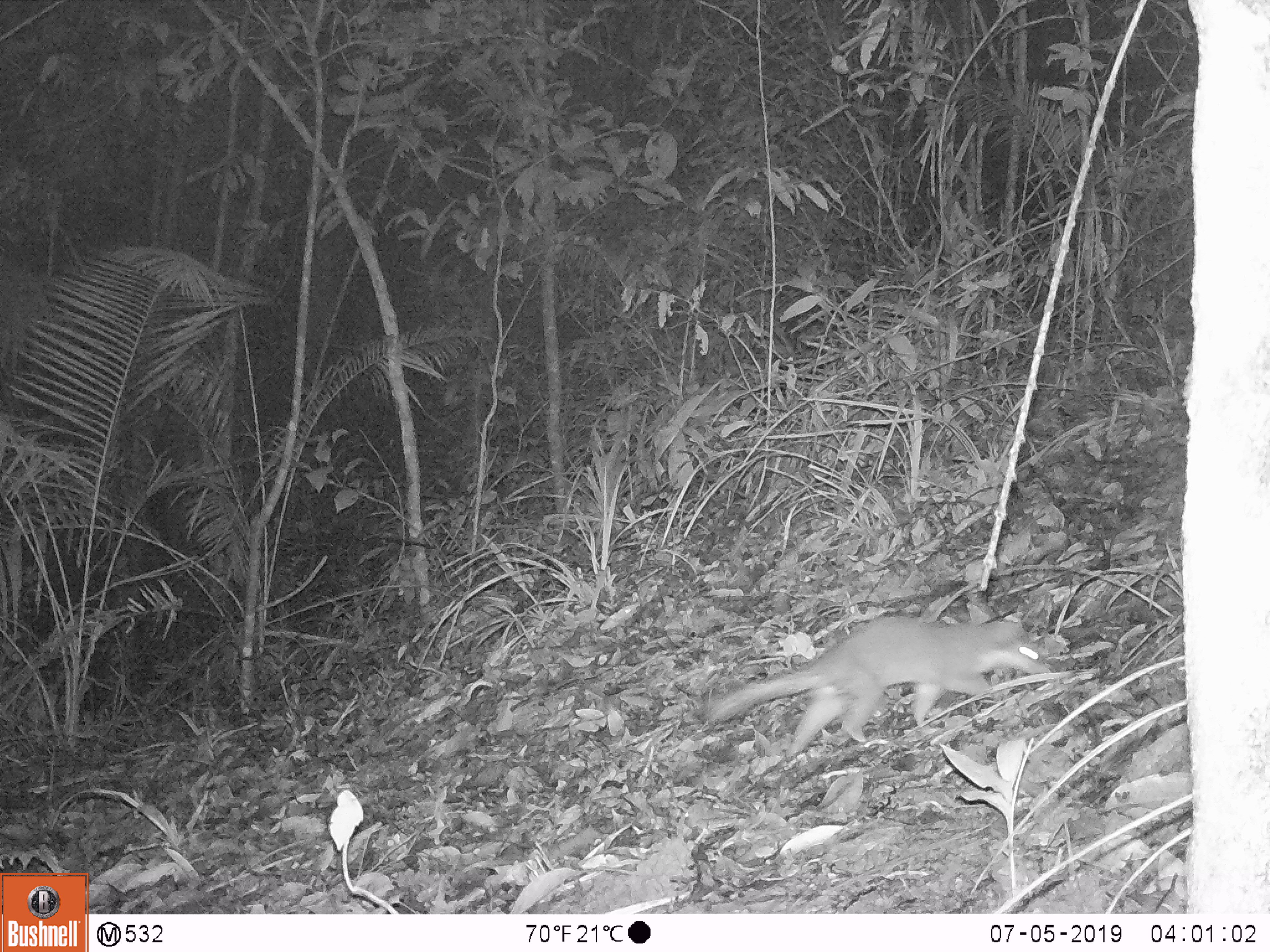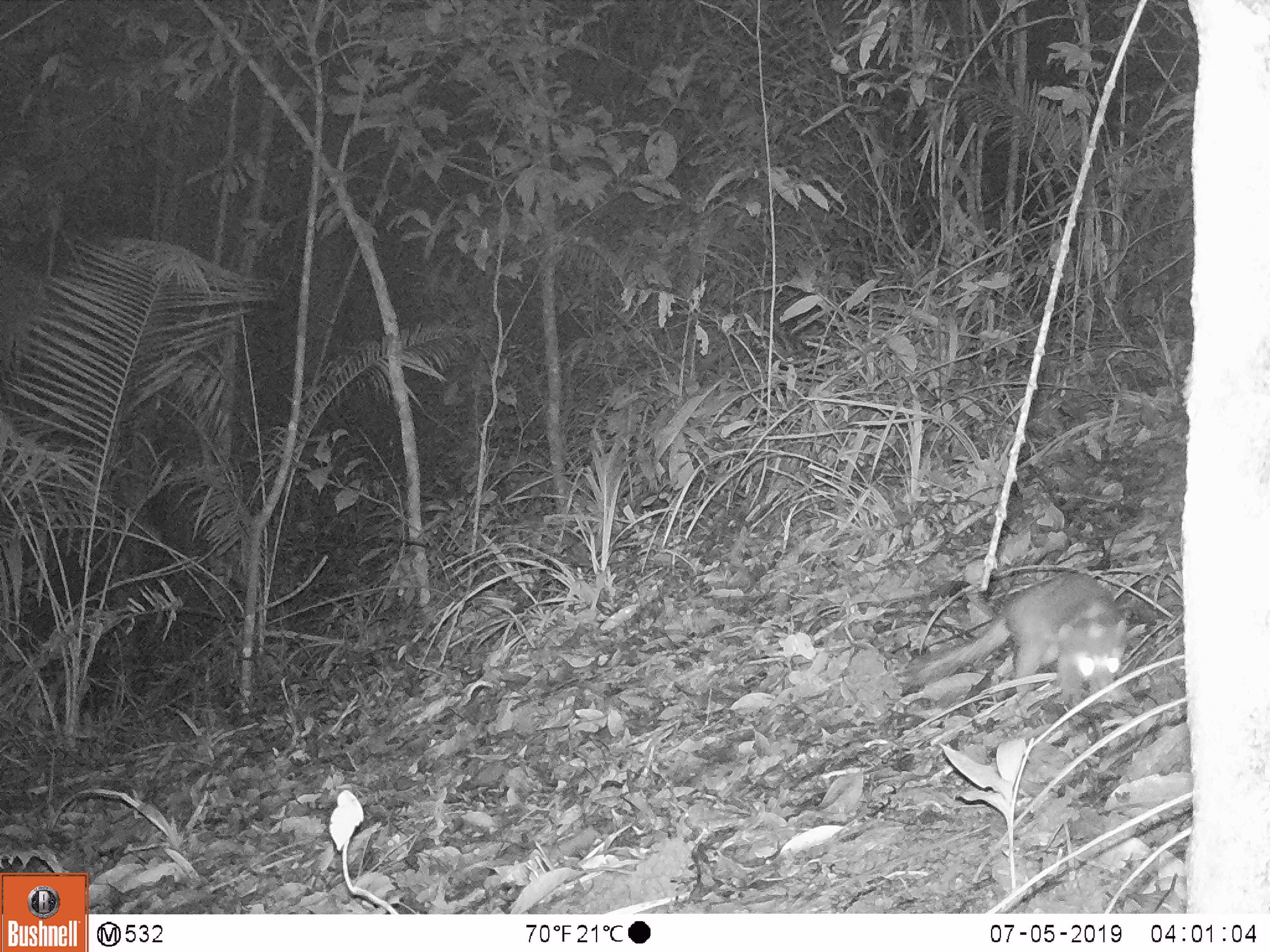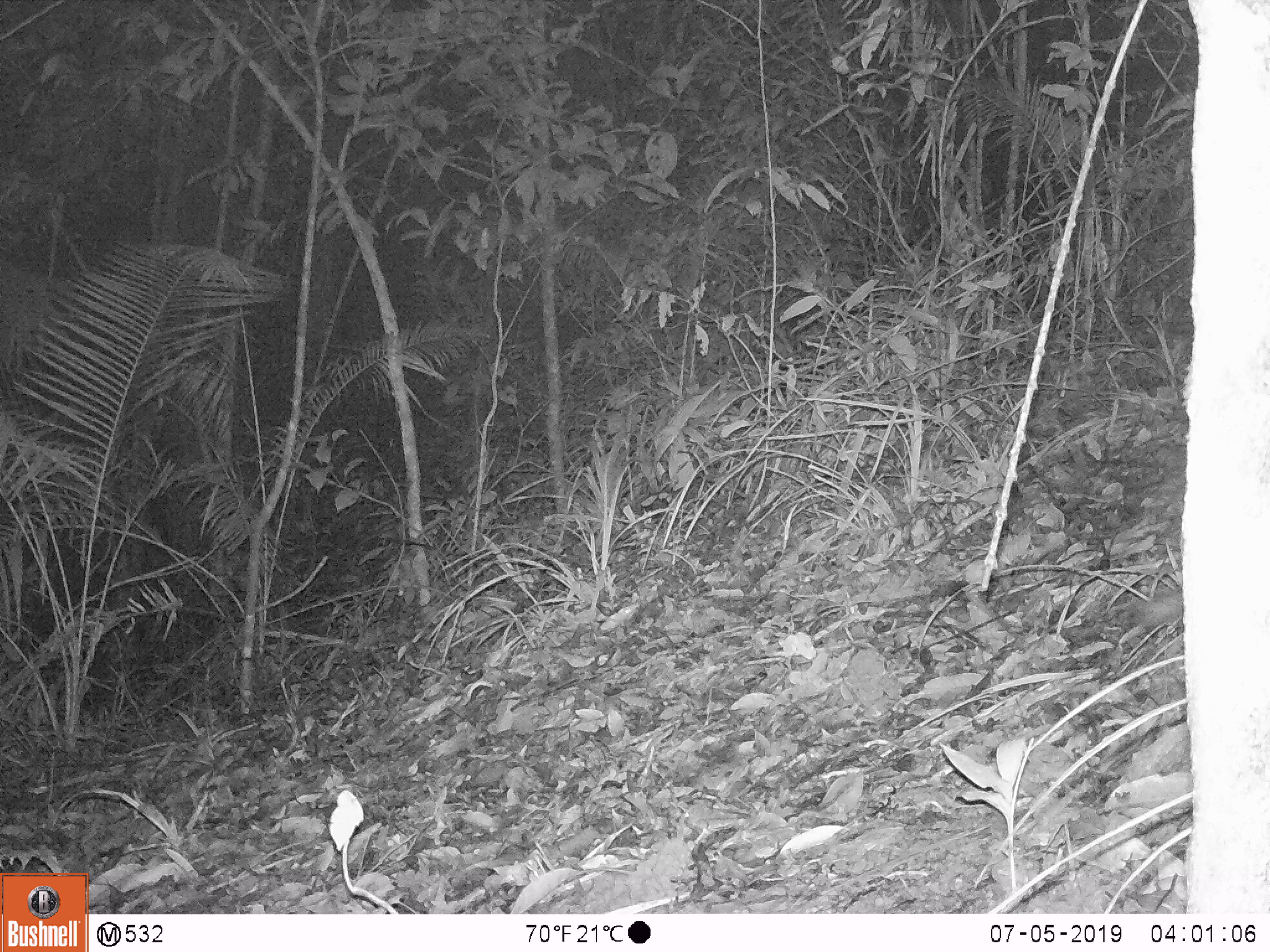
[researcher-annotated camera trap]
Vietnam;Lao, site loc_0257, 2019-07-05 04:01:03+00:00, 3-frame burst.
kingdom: Animalia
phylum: Chordata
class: Mammalia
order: Carnivora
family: Mustelidae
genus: Melogale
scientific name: Melogale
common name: ferret badger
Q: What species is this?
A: Ferret badger (Melogale).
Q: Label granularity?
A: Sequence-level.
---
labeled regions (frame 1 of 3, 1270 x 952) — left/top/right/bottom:
ferret badger: 706/608/1058/755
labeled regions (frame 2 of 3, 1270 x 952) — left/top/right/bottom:
ferret badger: 907/566/1130/702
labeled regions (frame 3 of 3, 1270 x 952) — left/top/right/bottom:
ferret badger: 1127/583/1178/637